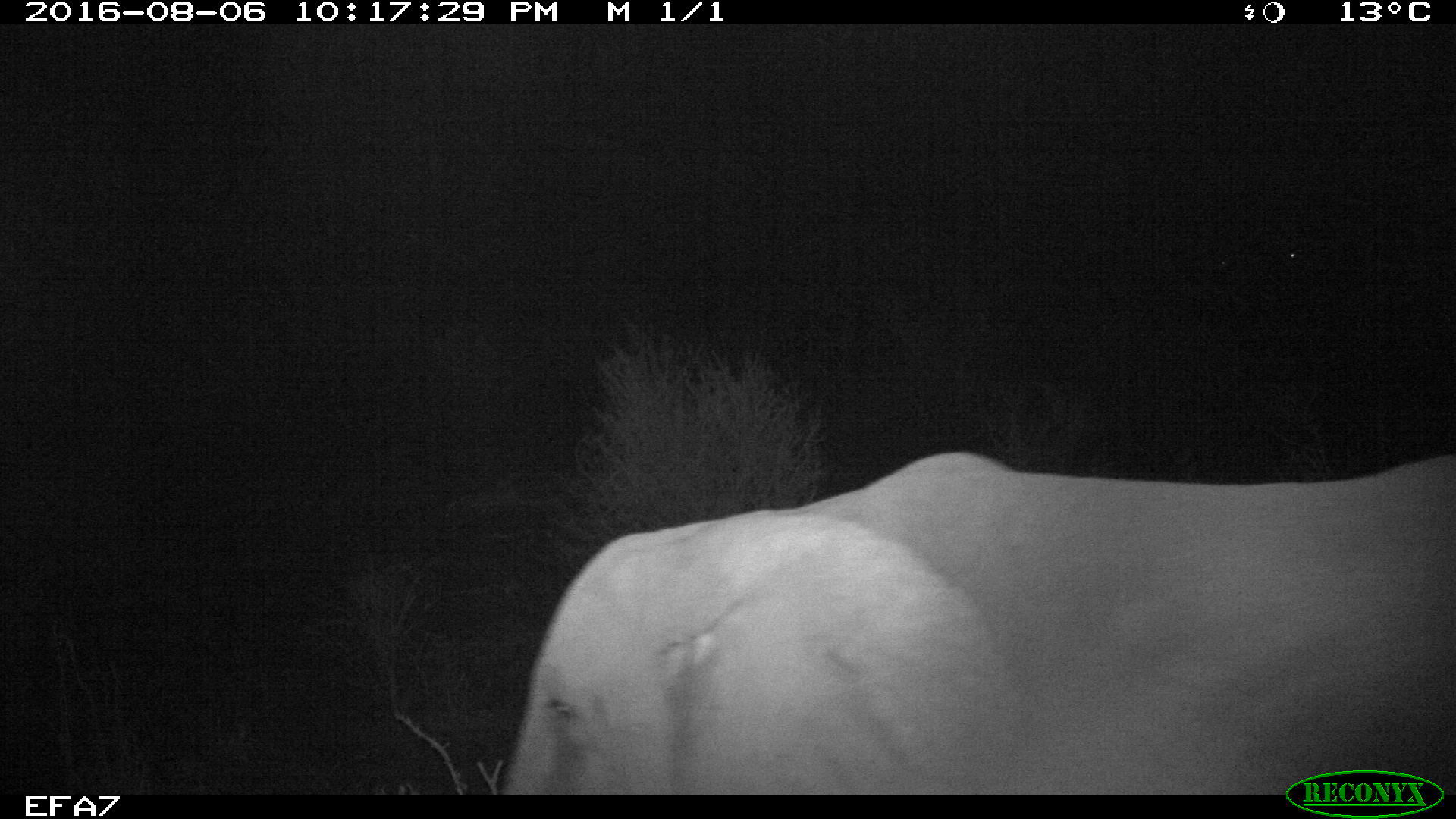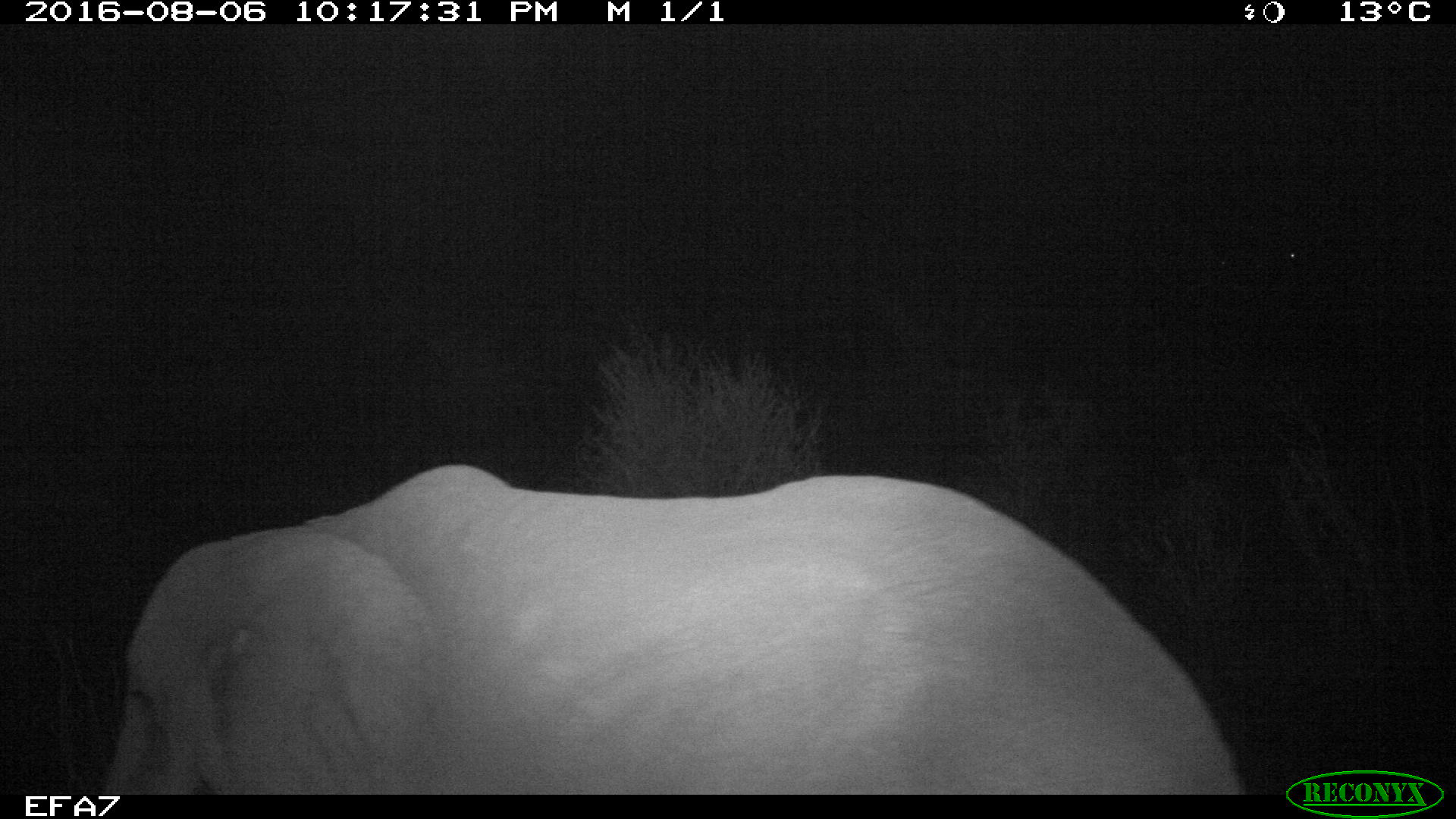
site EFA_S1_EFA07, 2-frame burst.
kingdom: Animalia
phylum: Chordata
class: Mammalia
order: Proboscidea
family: Elephantidae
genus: Loxodonta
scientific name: Loxodonta africana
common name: african bush elephant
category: elephant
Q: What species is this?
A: Elephant (african bush elephant) (Loxodonta africana).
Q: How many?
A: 1.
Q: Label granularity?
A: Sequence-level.